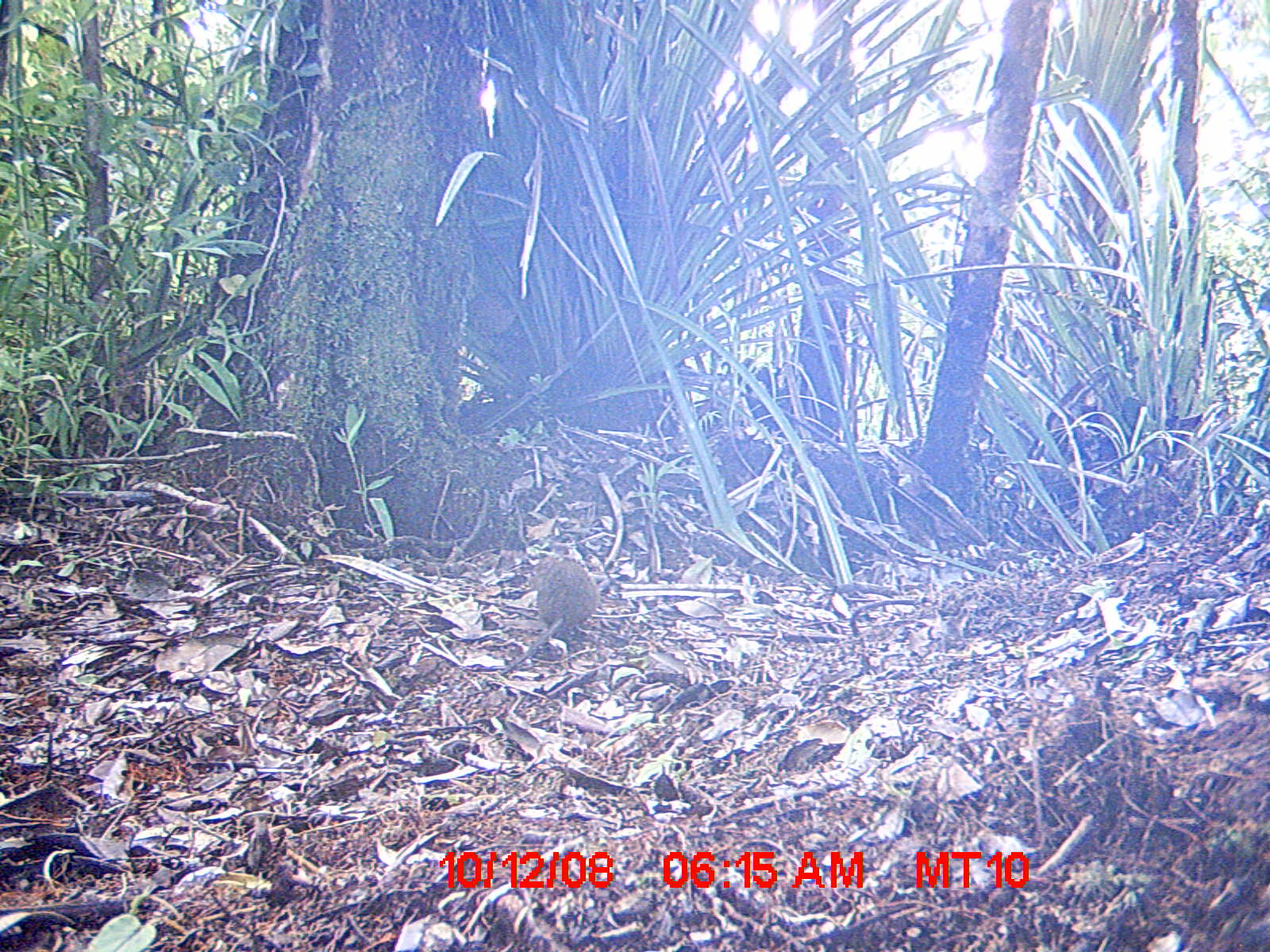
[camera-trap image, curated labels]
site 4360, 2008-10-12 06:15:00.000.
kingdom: Animalia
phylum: Chordata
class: Mammalia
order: Rodentia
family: Muridae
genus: Rattus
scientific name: Rattus rattus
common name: black rat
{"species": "Rattus rattus (black rat)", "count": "1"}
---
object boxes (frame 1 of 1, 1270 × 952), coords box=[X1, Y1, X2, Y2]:
rattus rattus: box=[501, 560, 599, 685]